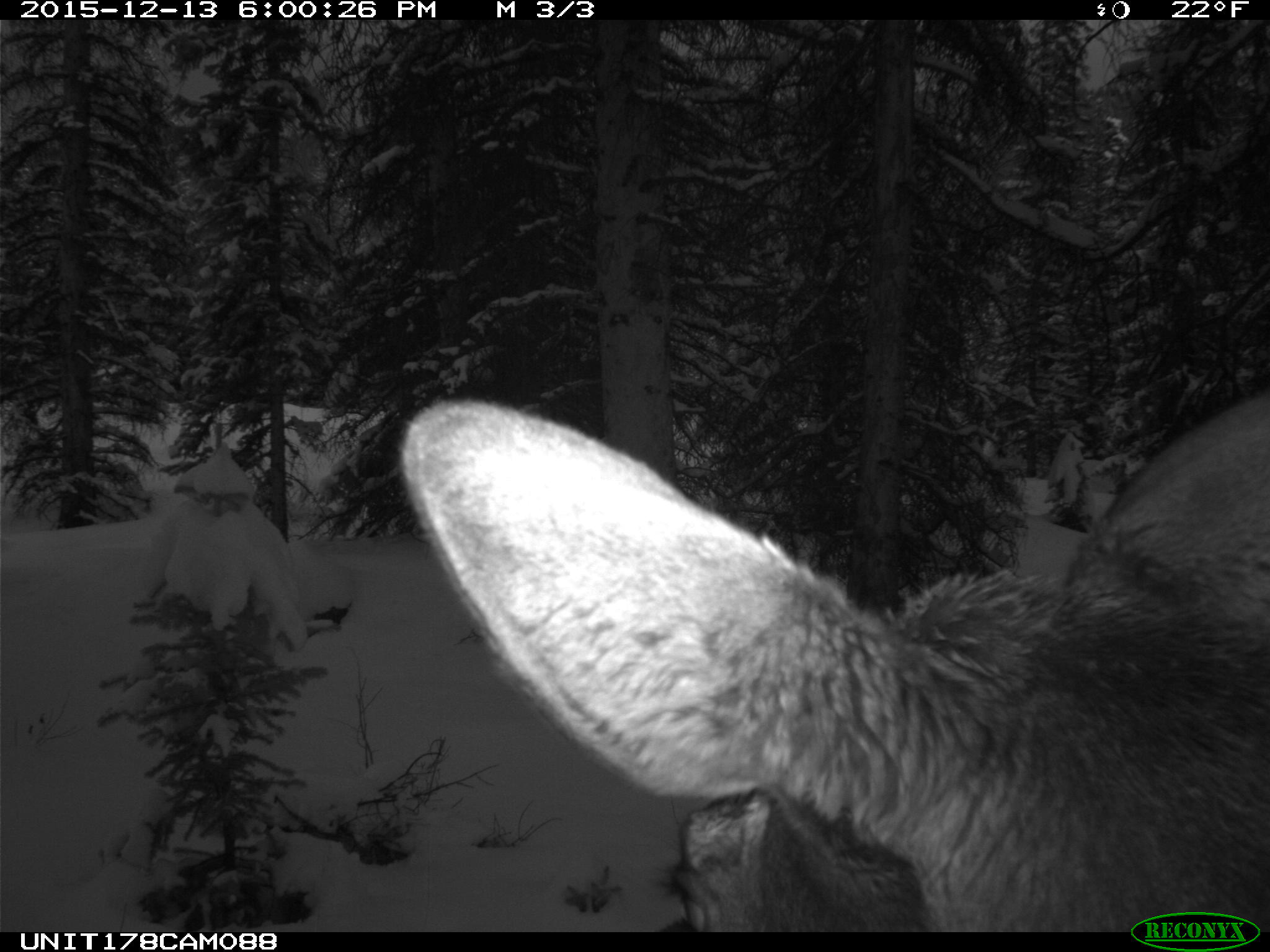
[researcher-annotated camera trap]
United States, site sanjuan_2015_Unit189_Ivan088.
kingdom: Animalia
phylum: Chordata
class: Mammalia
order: Artiodactyla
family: Cervidae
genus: Alces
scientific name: Alces alces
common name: moose